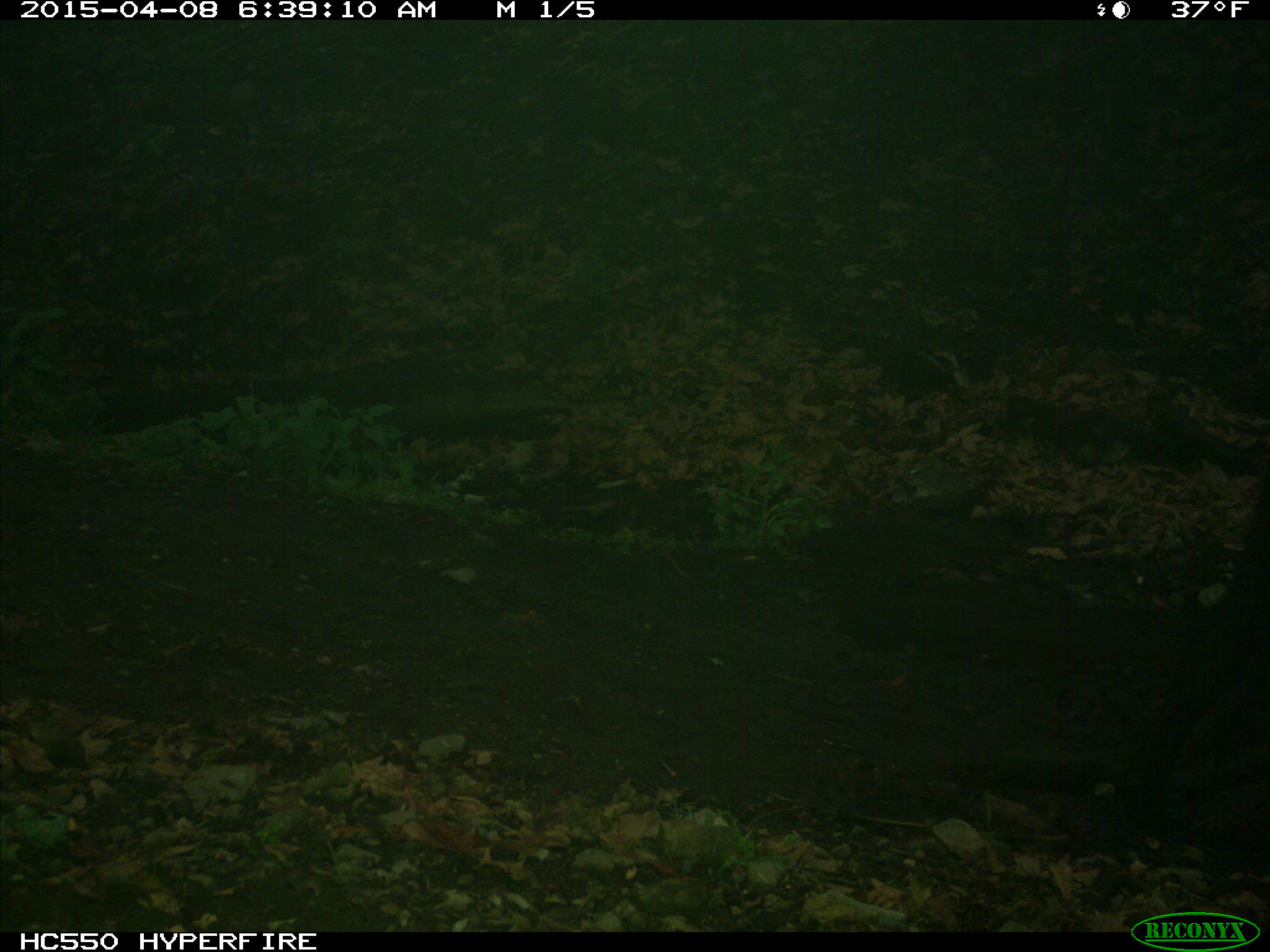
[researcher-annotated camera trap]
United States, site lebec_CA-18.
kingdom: Animalia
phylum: Chordata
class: Mammalia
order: Artiodactyla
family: Bovidae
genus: Bos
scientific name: Bos taurus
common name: domestic cow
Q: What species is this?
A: Bos taurus (domestic cow).